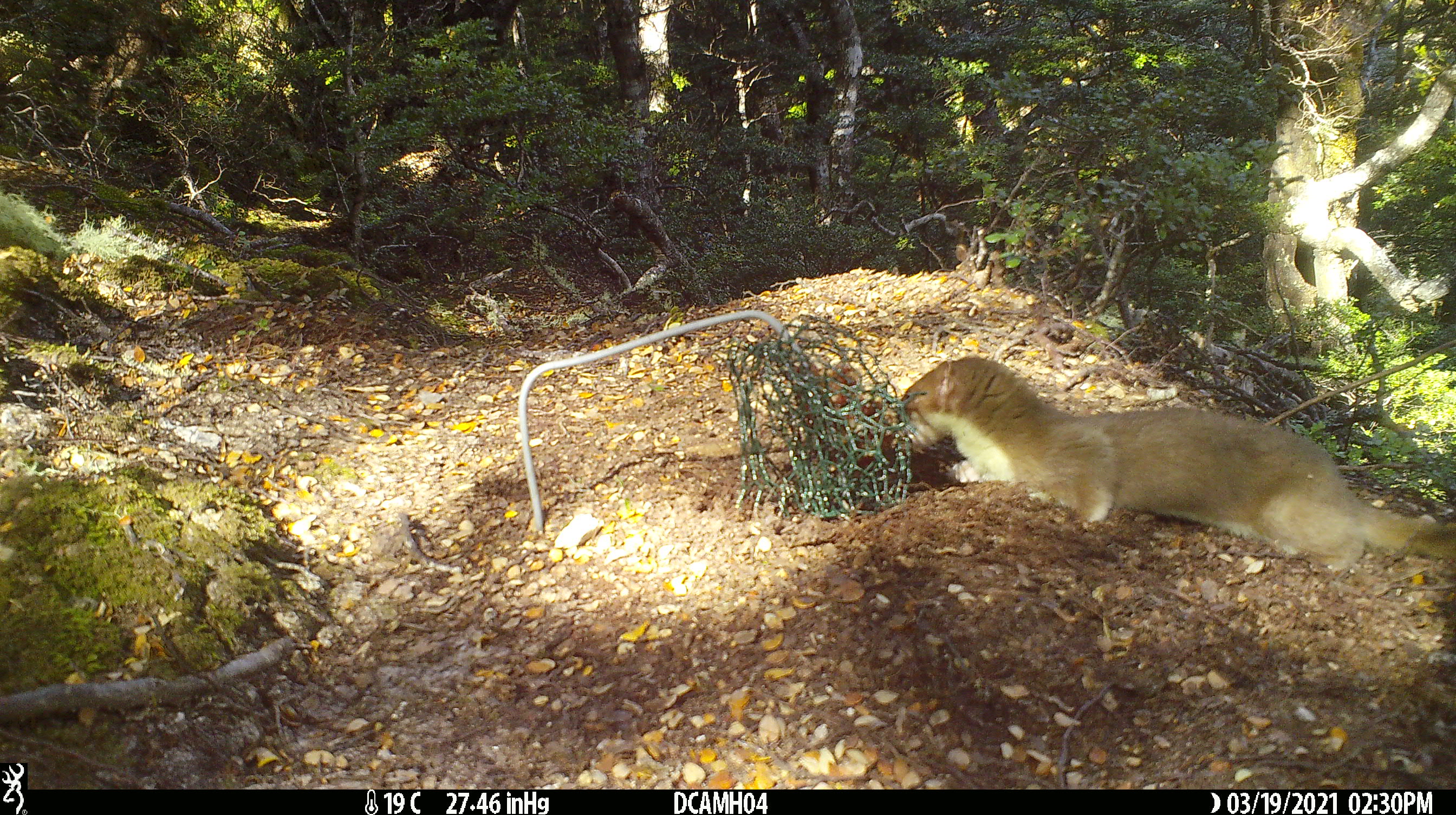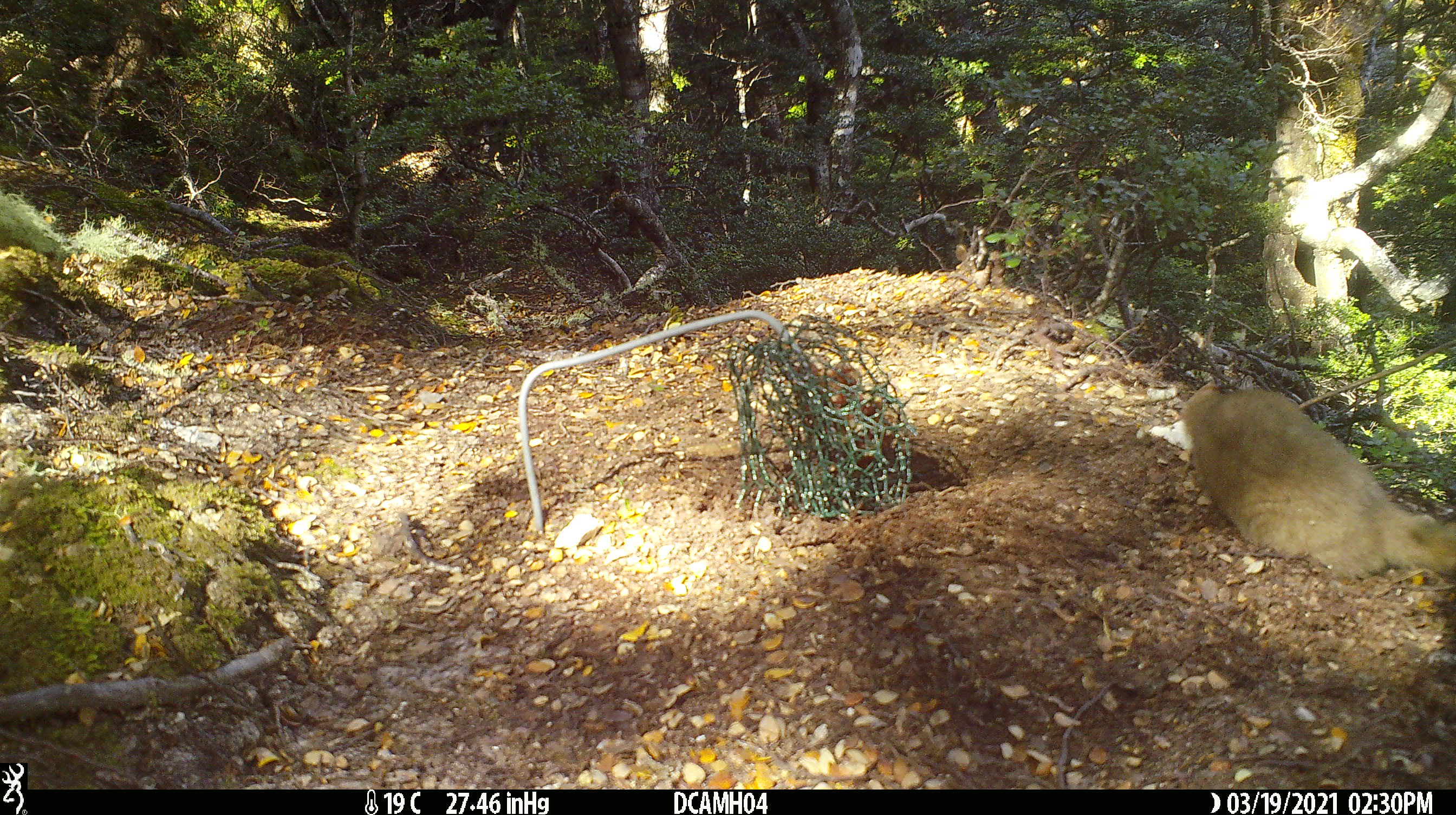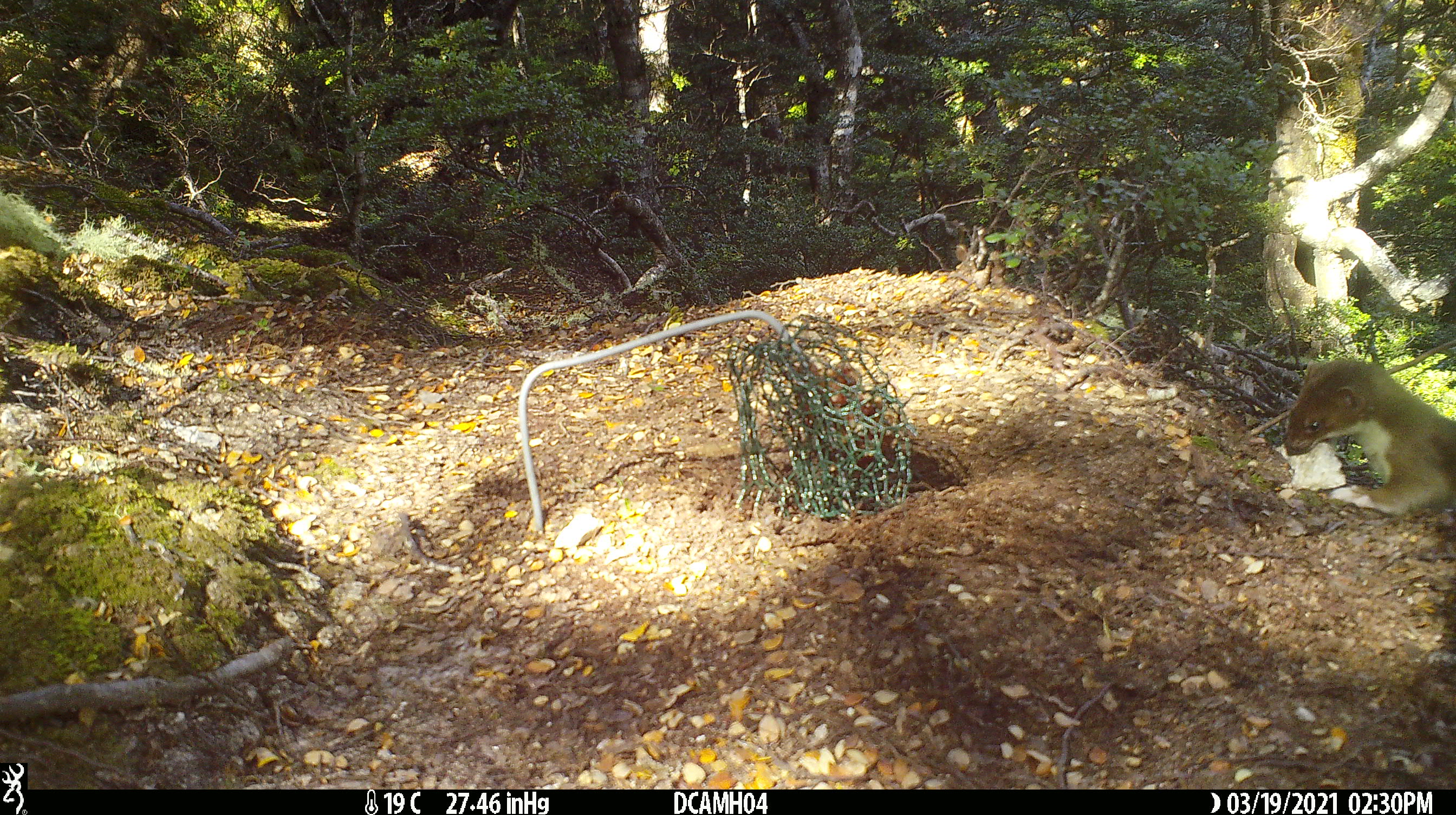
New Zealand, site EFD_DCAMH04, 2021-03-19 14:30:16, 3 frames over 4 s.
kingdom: Animalia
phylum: Chordata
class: Mammalia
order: Carnivora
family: Mustelidae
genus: Mustela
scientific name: Mustela erminea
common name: stoat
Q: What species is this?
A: Stoat (Mustela erminea).